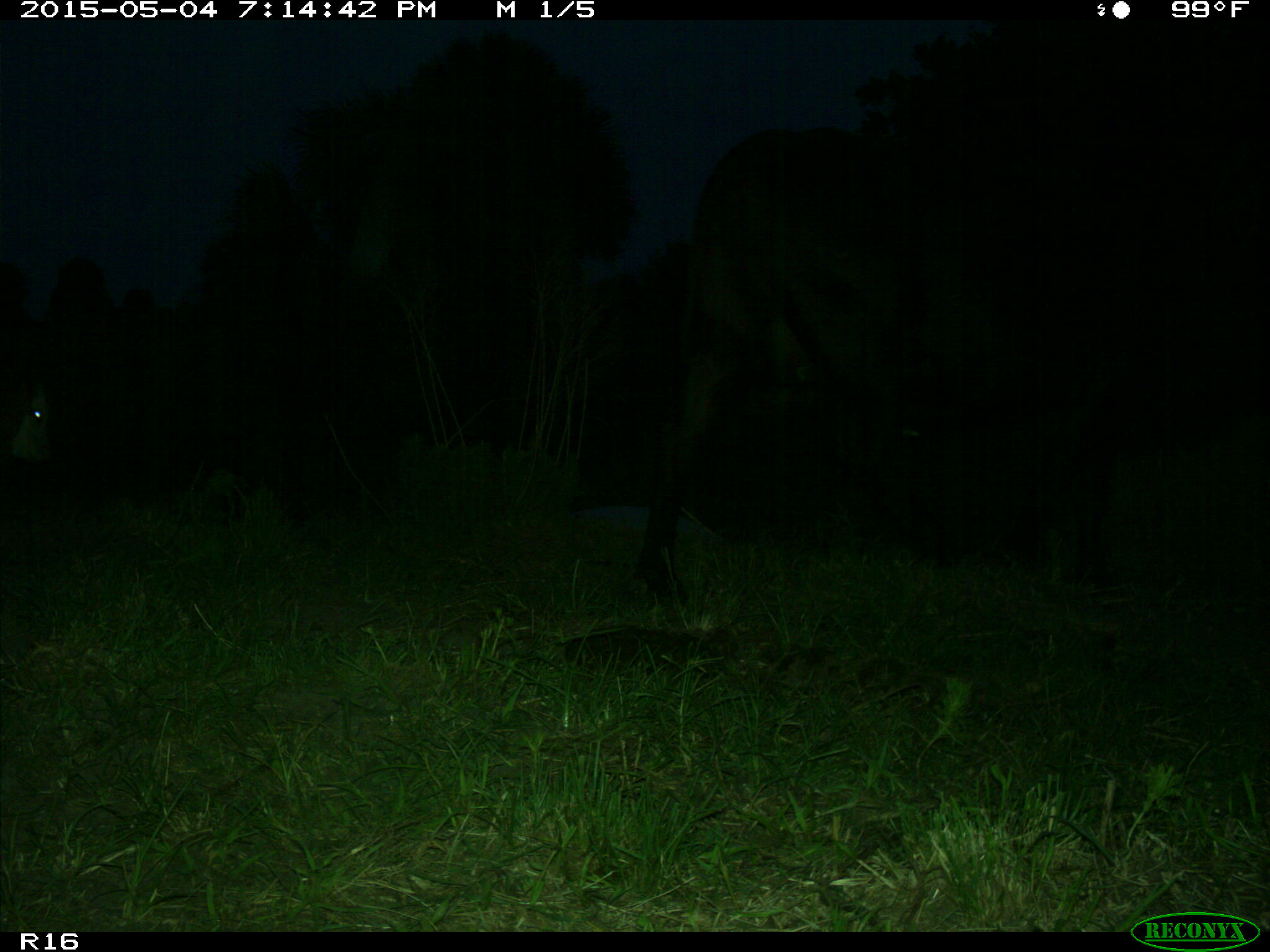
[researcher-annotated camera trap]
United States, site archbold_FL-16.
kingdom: Animalia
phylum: Chordata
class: Mammalia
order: Artiodactyla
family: Bovidae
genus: Bos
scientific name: Bos taurus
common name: domestic cow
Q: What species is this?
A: Bos taurus (domestic cow).